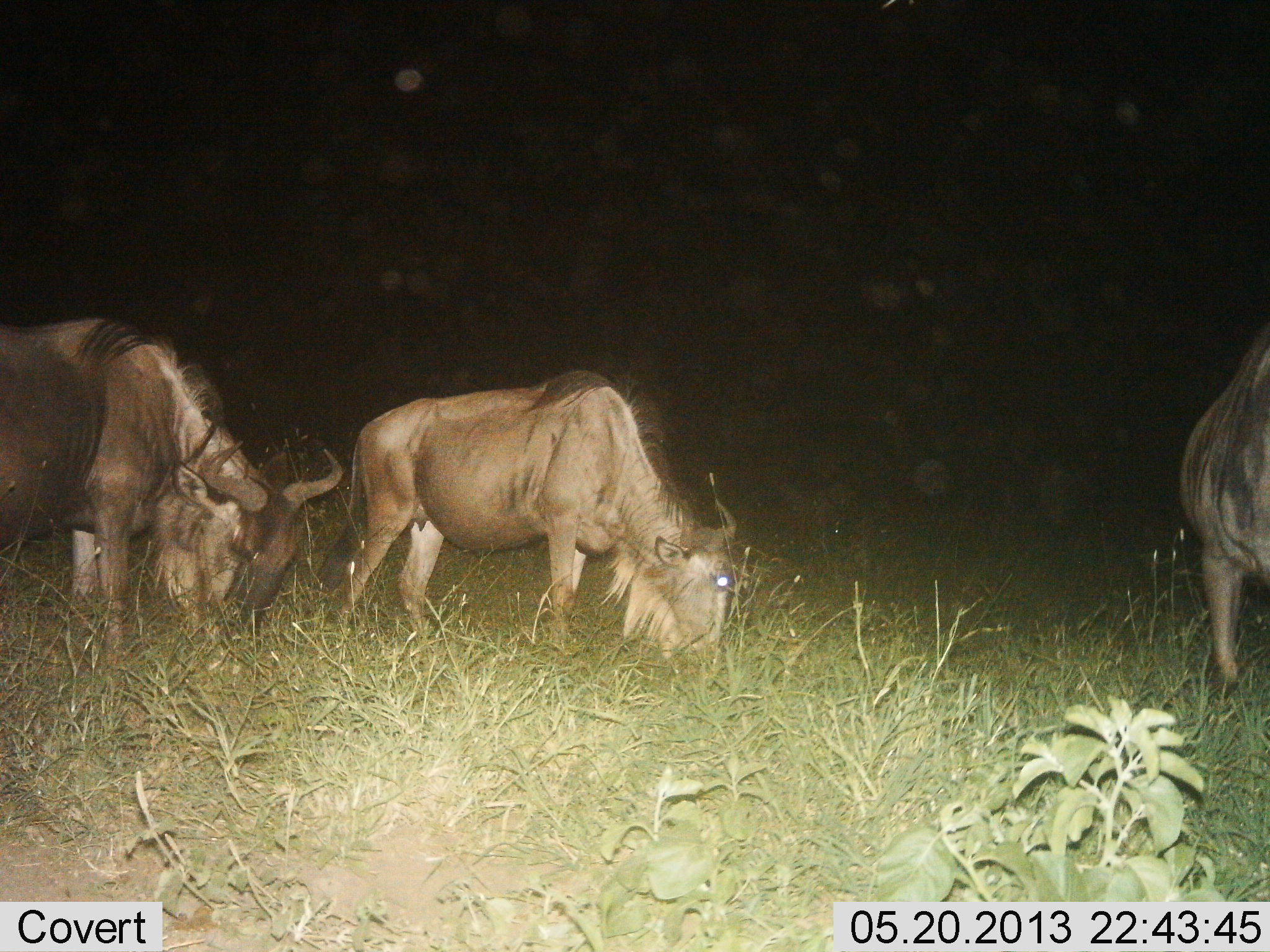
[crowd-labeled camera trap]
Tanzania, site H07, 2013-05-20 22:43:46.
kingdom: Animalia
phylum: Chordata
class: Mammalia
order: Artiodactyla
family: Bovidae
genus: Connochaetes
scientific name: Connochaetes taurinus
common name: blue wildebeest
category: wildebeest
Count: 3.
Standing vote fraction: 38%.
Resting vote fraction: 0%.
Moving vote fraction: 0%.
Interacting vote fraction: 6%.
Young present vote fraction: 0%.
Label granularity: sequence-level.